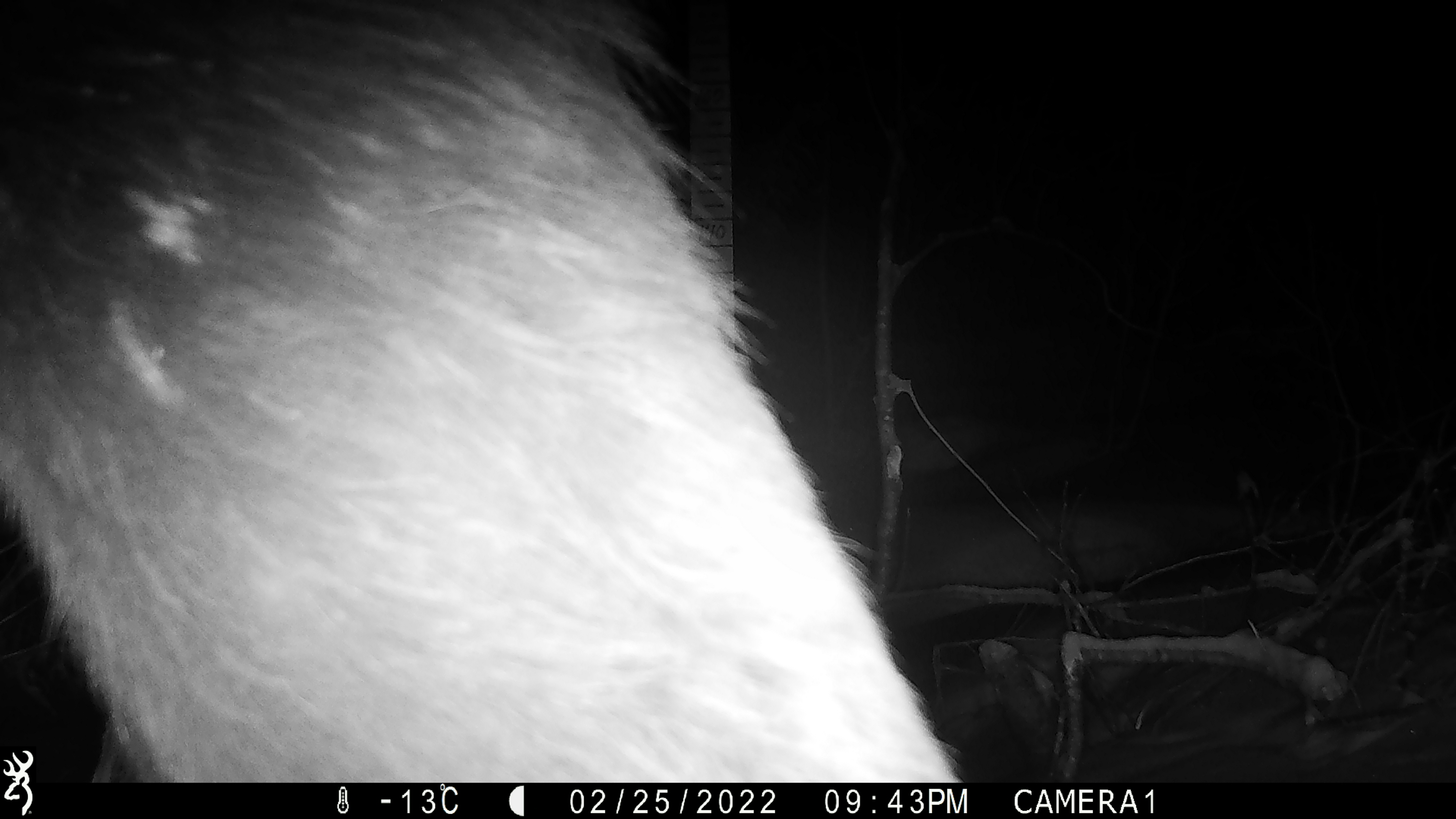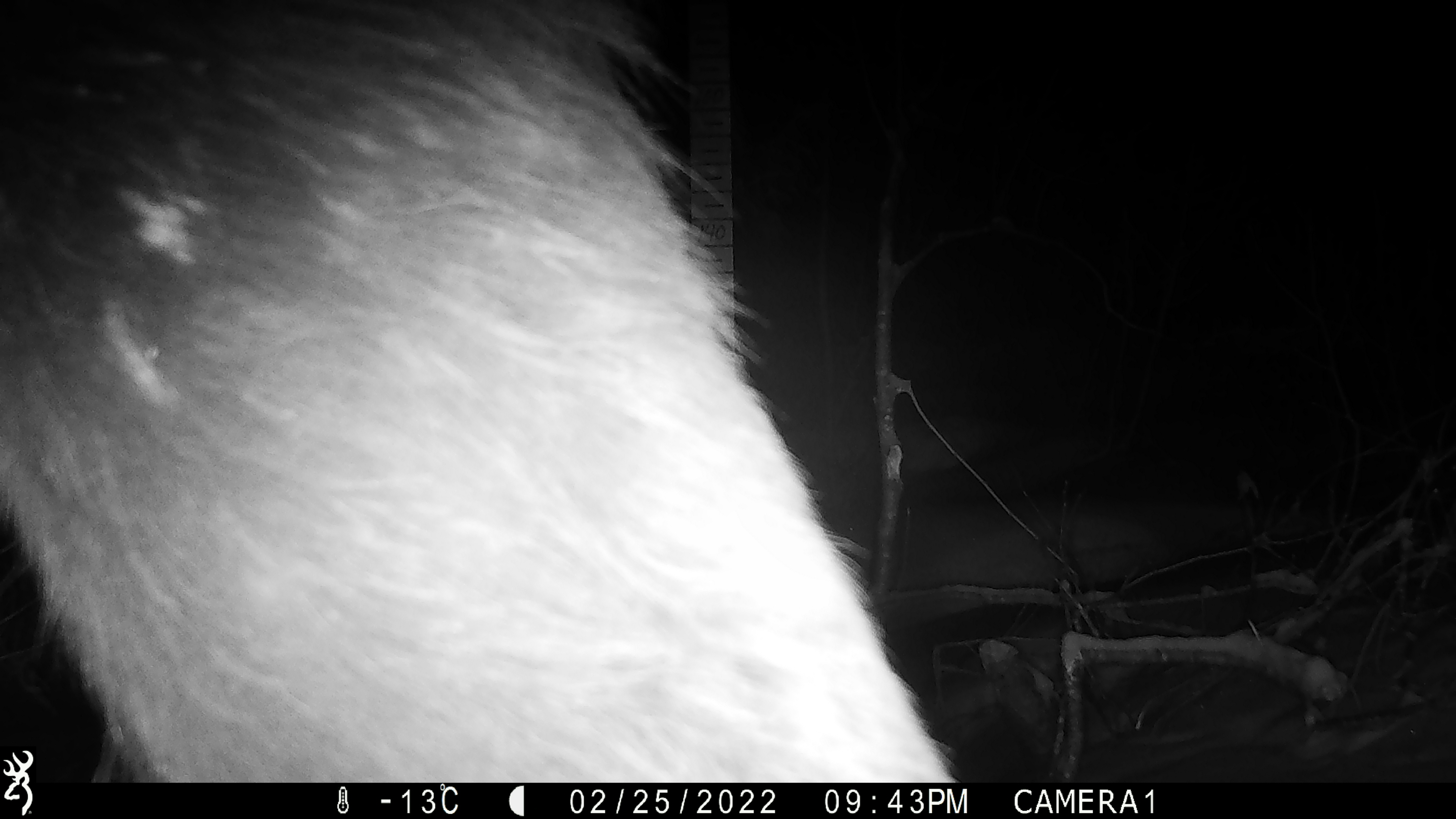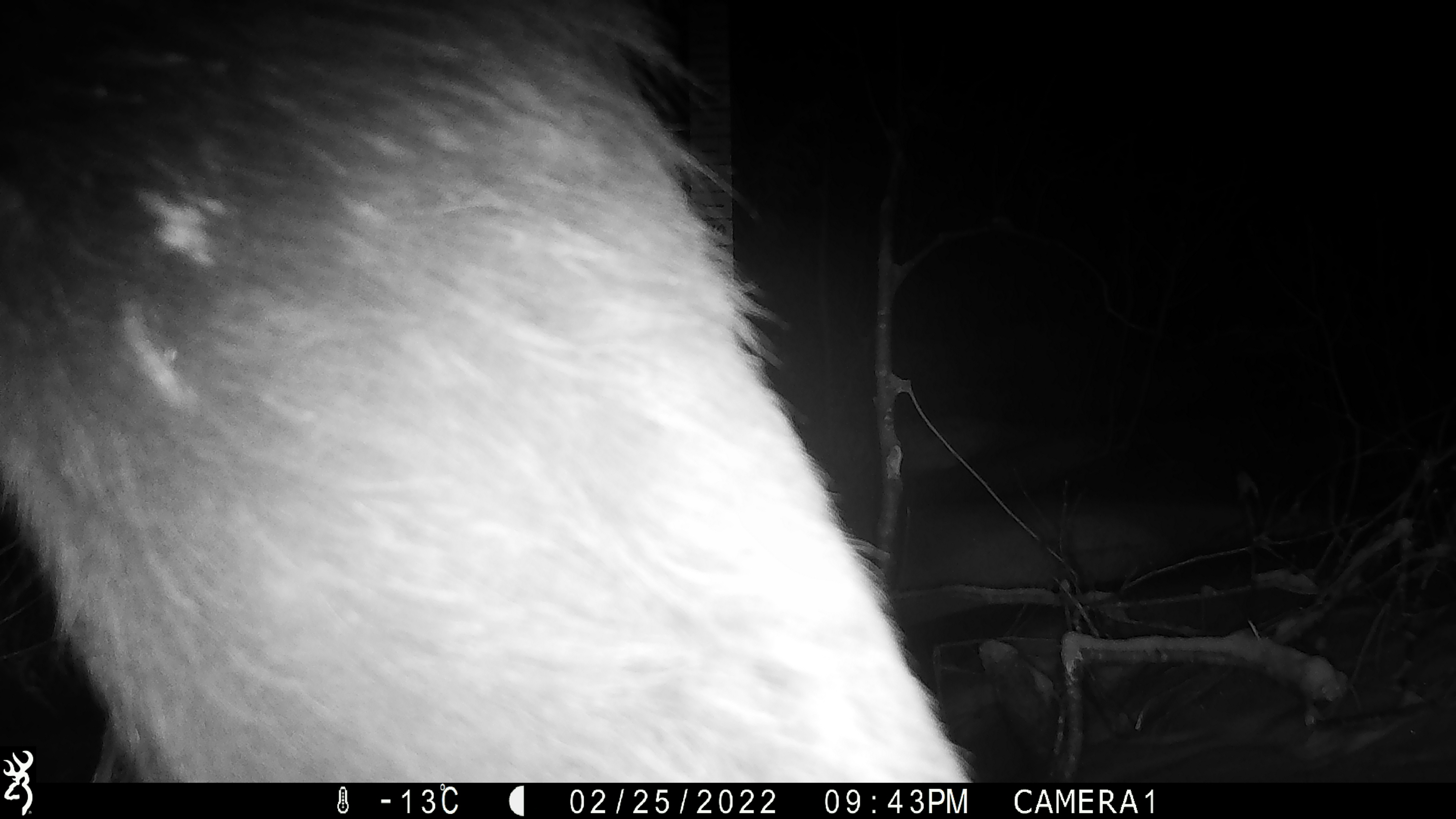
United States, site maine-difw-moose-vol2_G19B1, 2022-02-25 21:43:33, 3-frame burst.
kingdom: Animalia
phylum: Chordata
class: Mammalia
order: Artiodactyla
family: Cervidae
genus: Alces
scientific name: Alces alces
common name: moose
Moose (Alces alces).